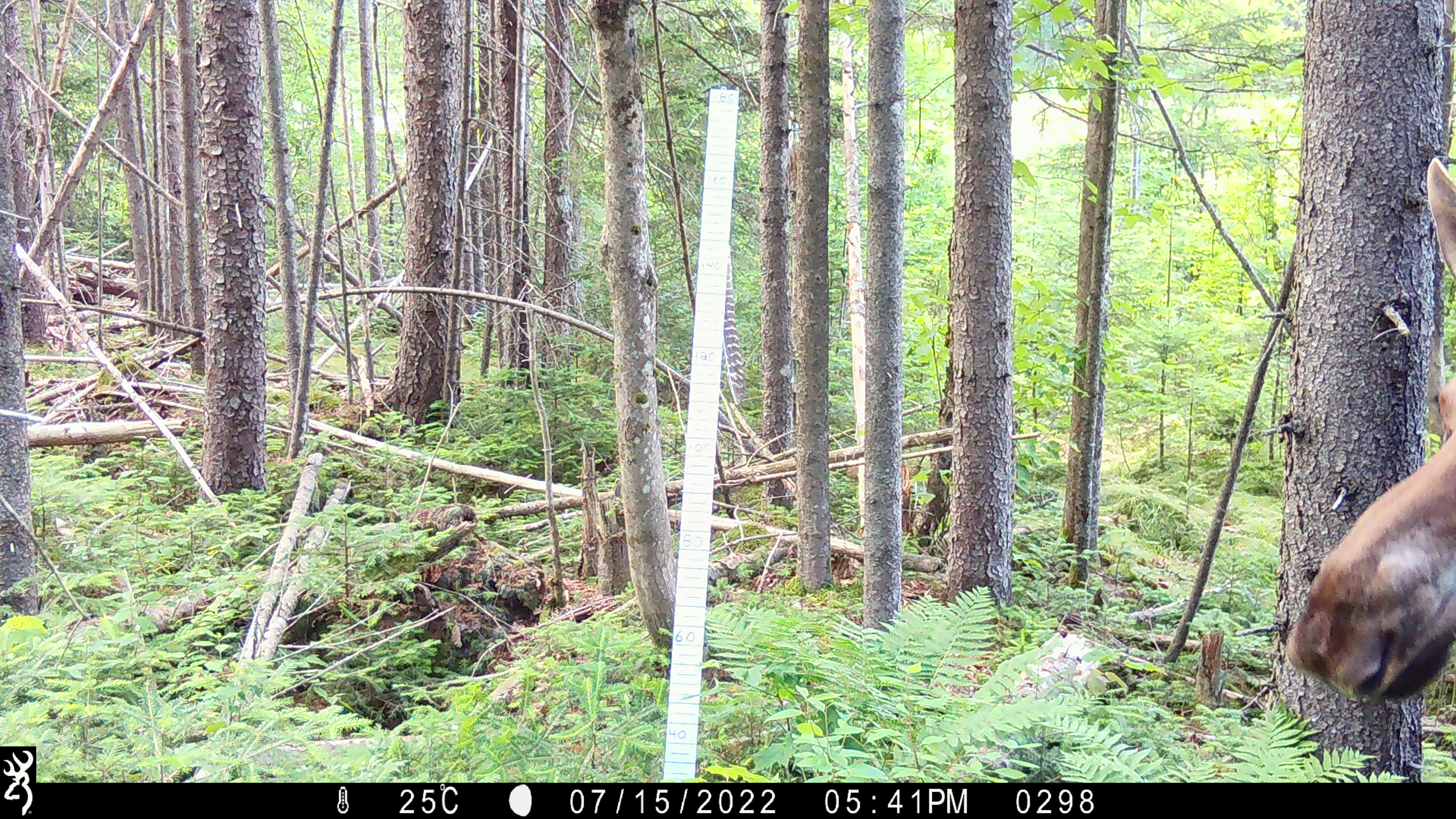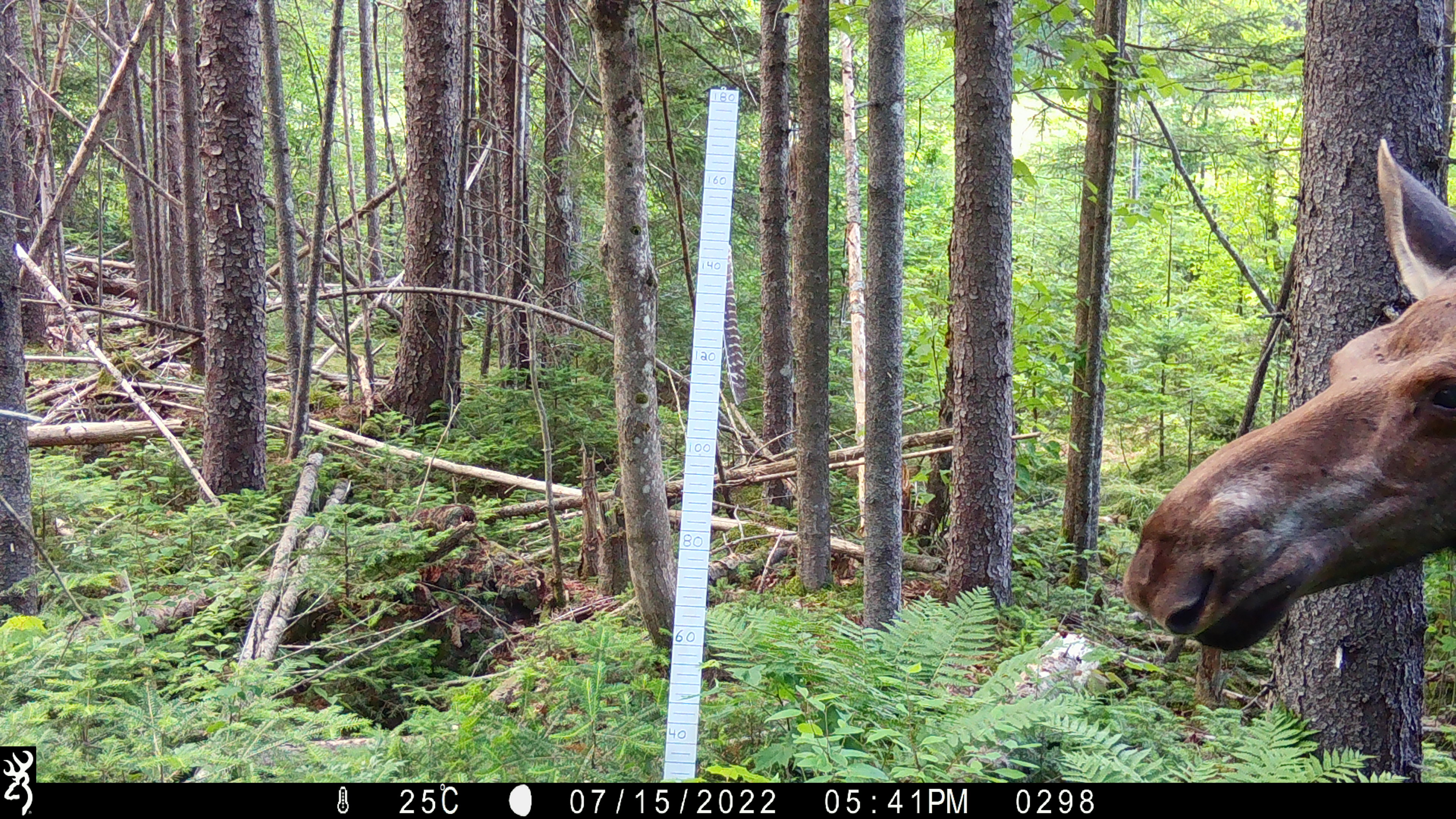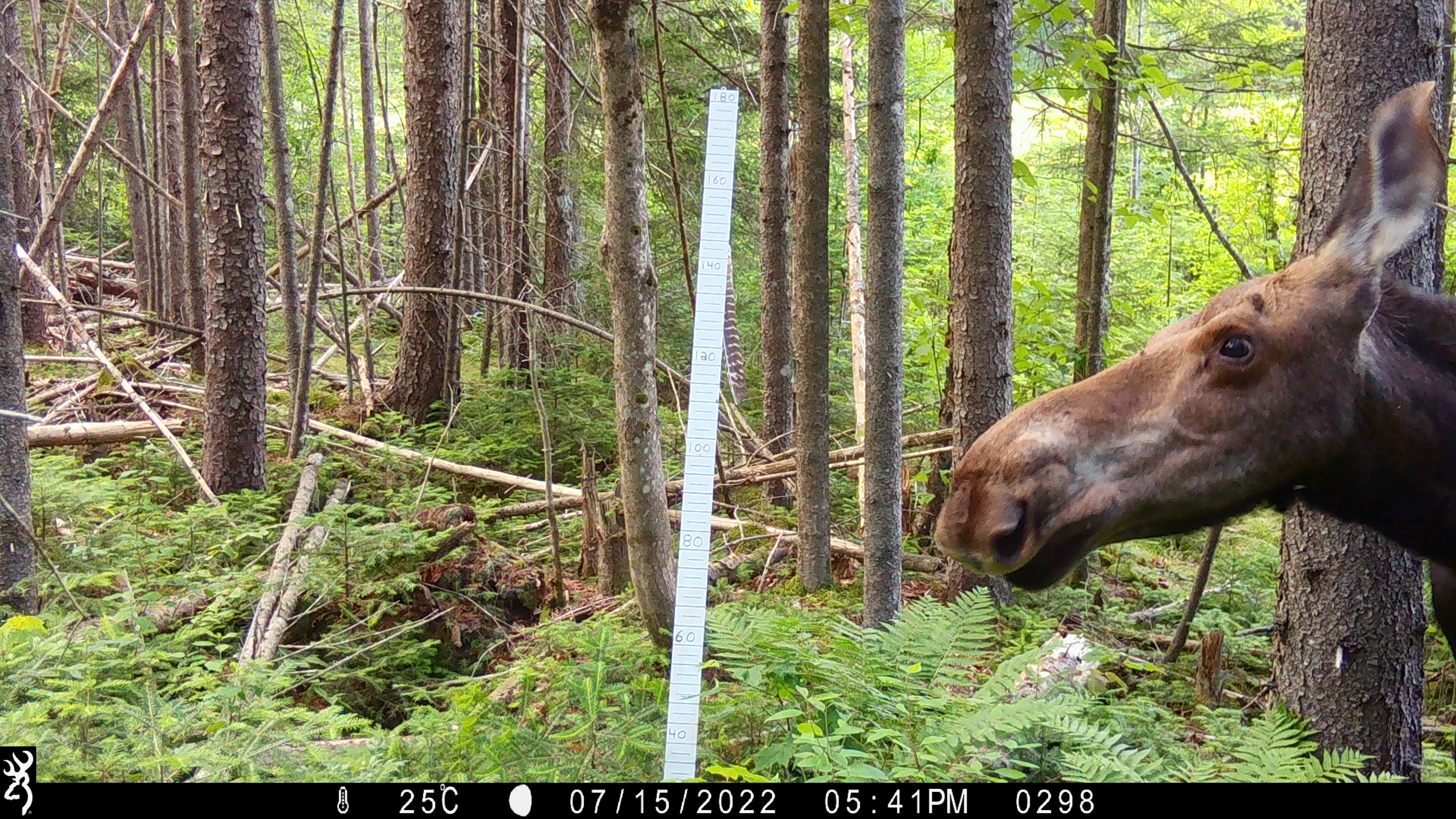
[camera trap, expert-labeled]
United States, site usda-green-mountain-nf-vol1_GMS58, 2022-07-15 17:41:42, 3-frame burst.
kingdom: Animalia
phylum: Chordata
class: Mammalia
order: Artiodactyla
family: Cervidae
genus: Alces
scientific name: Alces alces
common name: moose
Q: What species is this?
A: Moose (Alces alces).